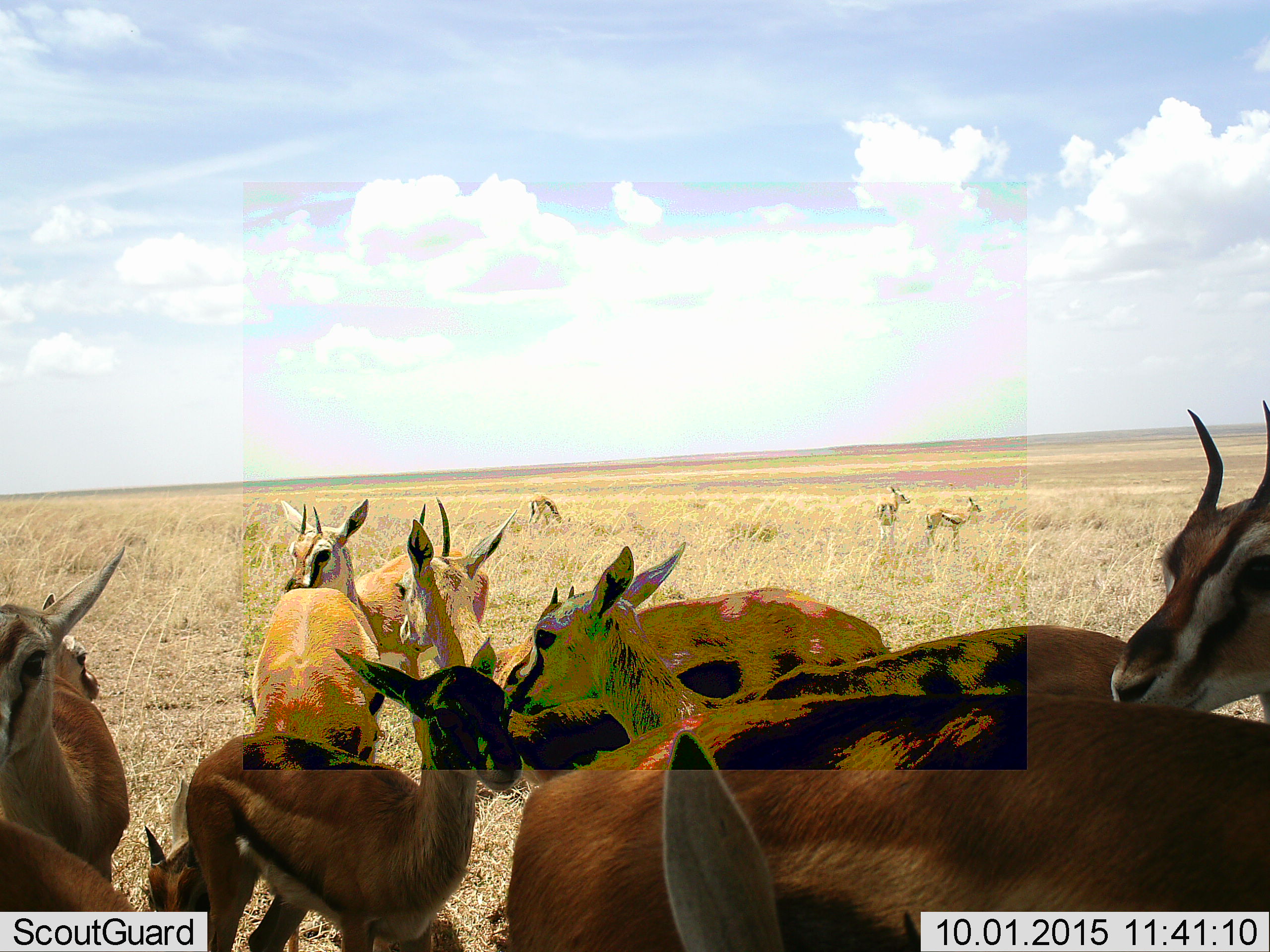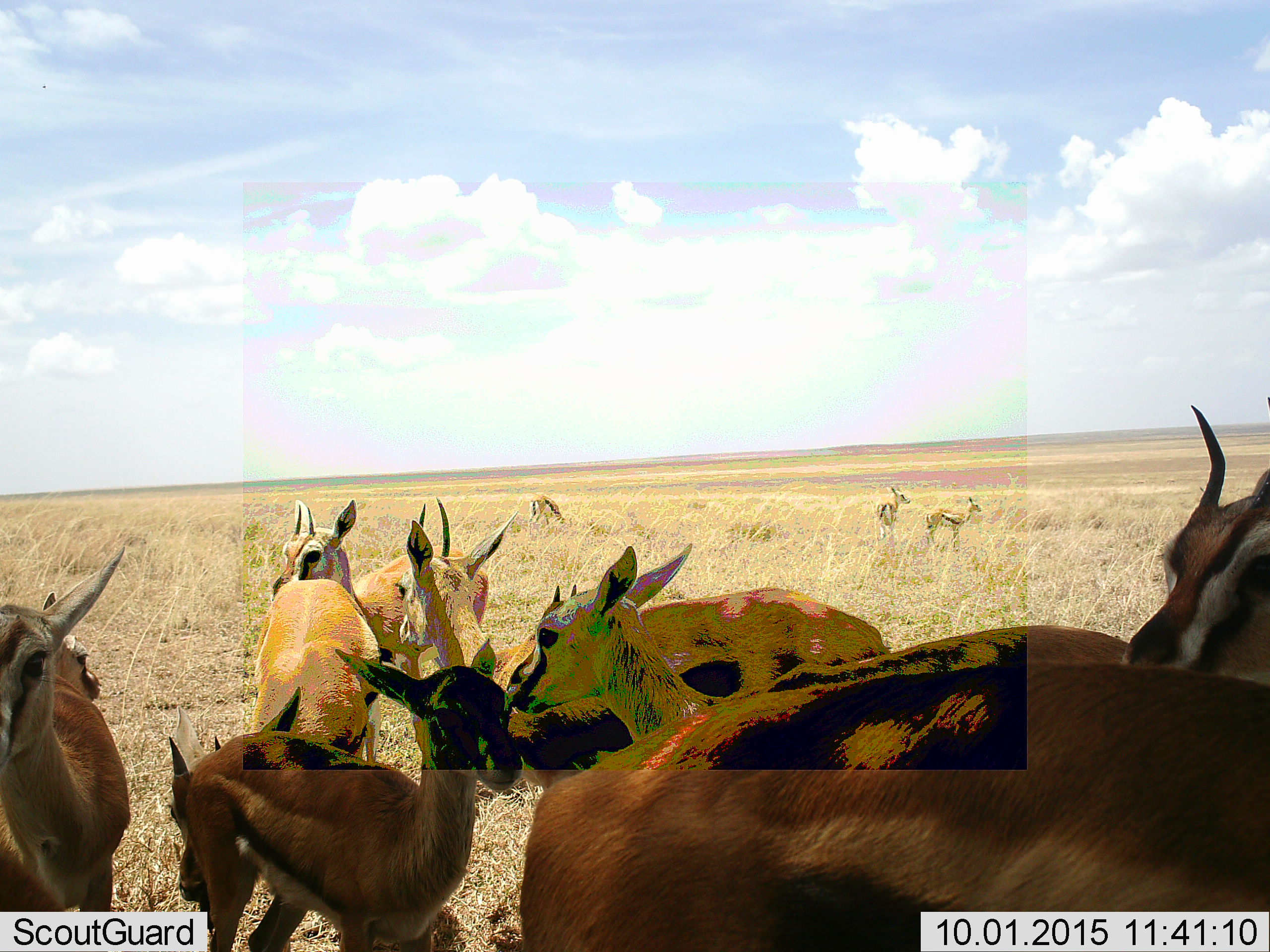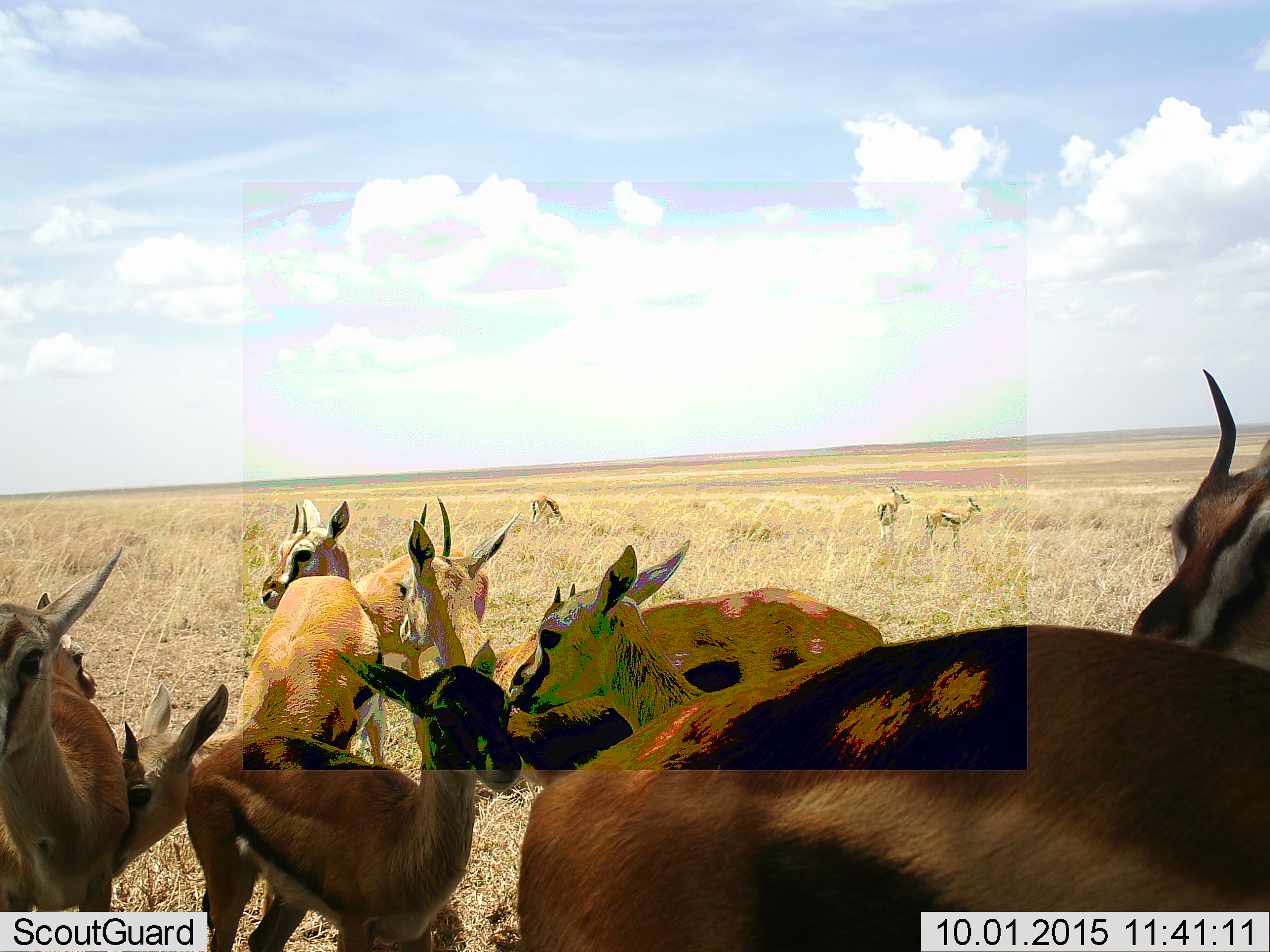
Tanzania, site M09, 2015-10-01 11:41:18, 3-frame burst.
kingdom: Animalia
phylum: Chordata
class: Mammalia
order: Artiodactyla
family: Bovidae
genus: Eudorcas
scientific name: Eudorcas thomsonii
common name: thomson's gazelle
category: gazellethomsons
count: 11-50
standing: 90%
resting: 10%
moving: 20%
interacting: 10%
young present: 50%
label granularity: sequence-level